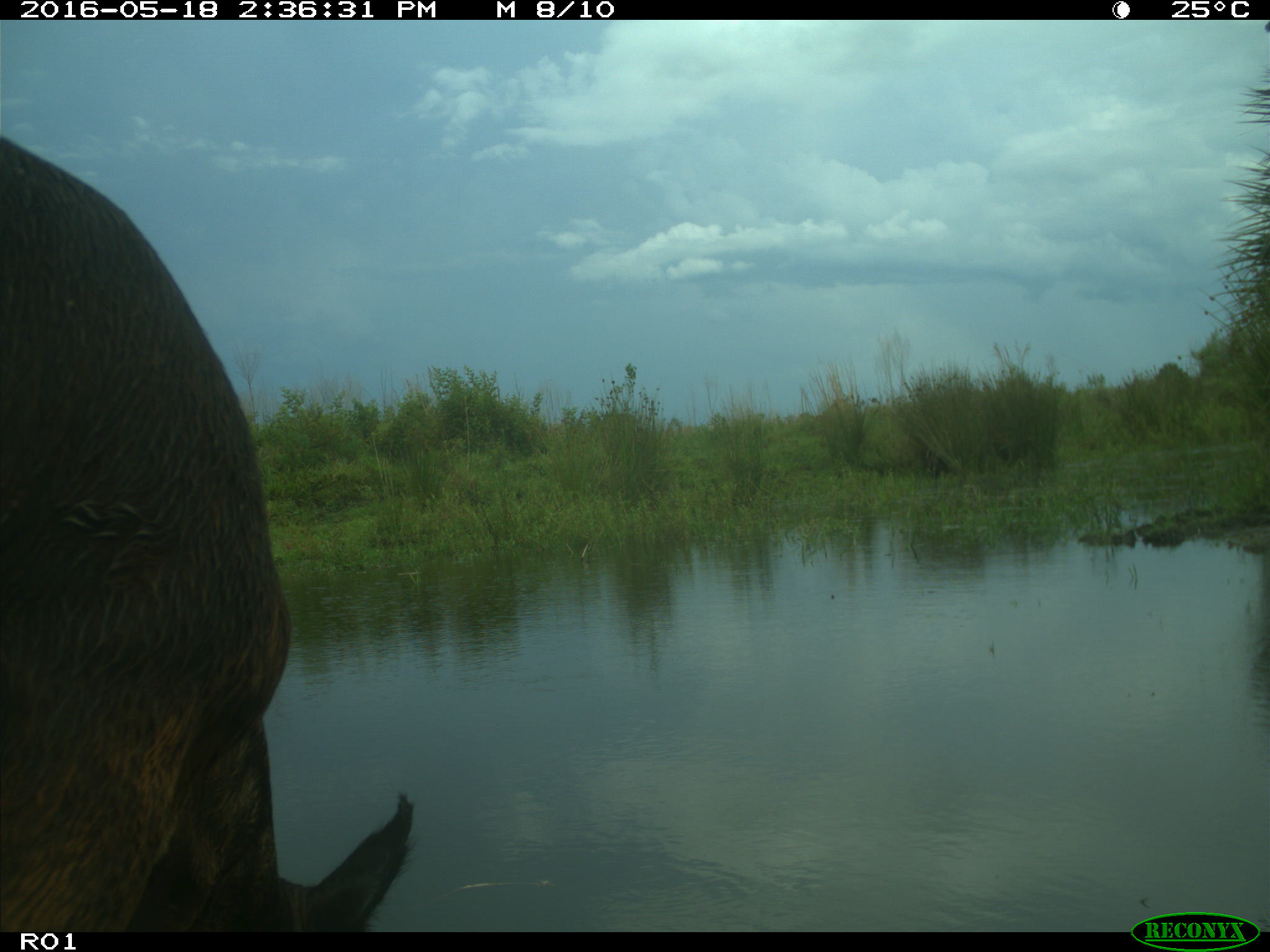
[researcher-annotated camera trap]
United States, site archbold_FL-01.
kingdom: Animalia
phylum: Chordata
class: Mammalia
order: Artiodactyla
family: Bovidae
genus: Bos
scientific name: Bos taurus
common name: domestic cow